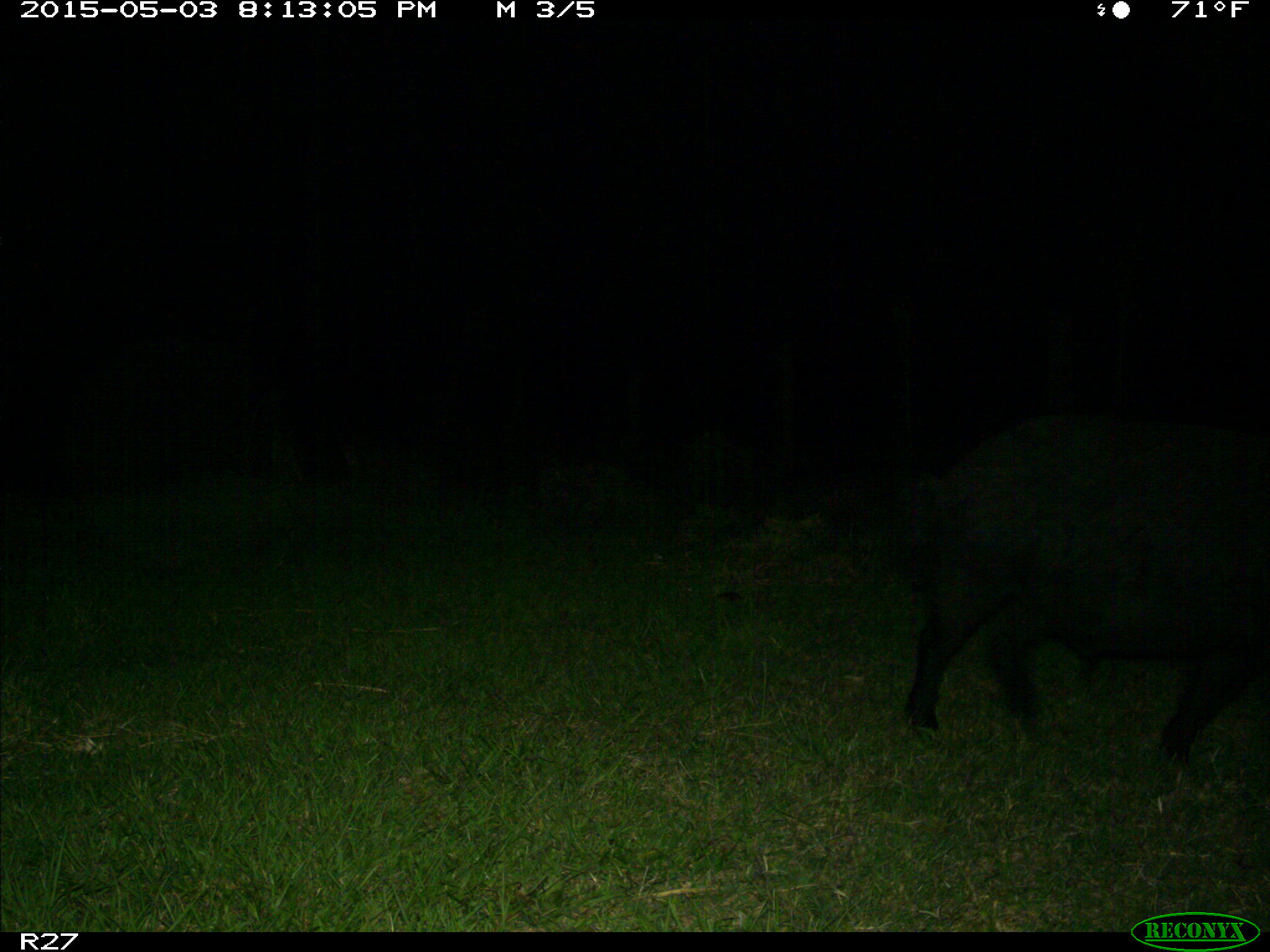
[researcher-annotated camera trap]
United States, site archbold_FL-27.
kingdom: Animalia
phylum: Chordata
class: Mammalia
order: Artiodactyla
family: Suidae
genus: Sus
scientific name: Sus scrofa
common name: wild boar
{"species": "Sus scrofa (wild boar)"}